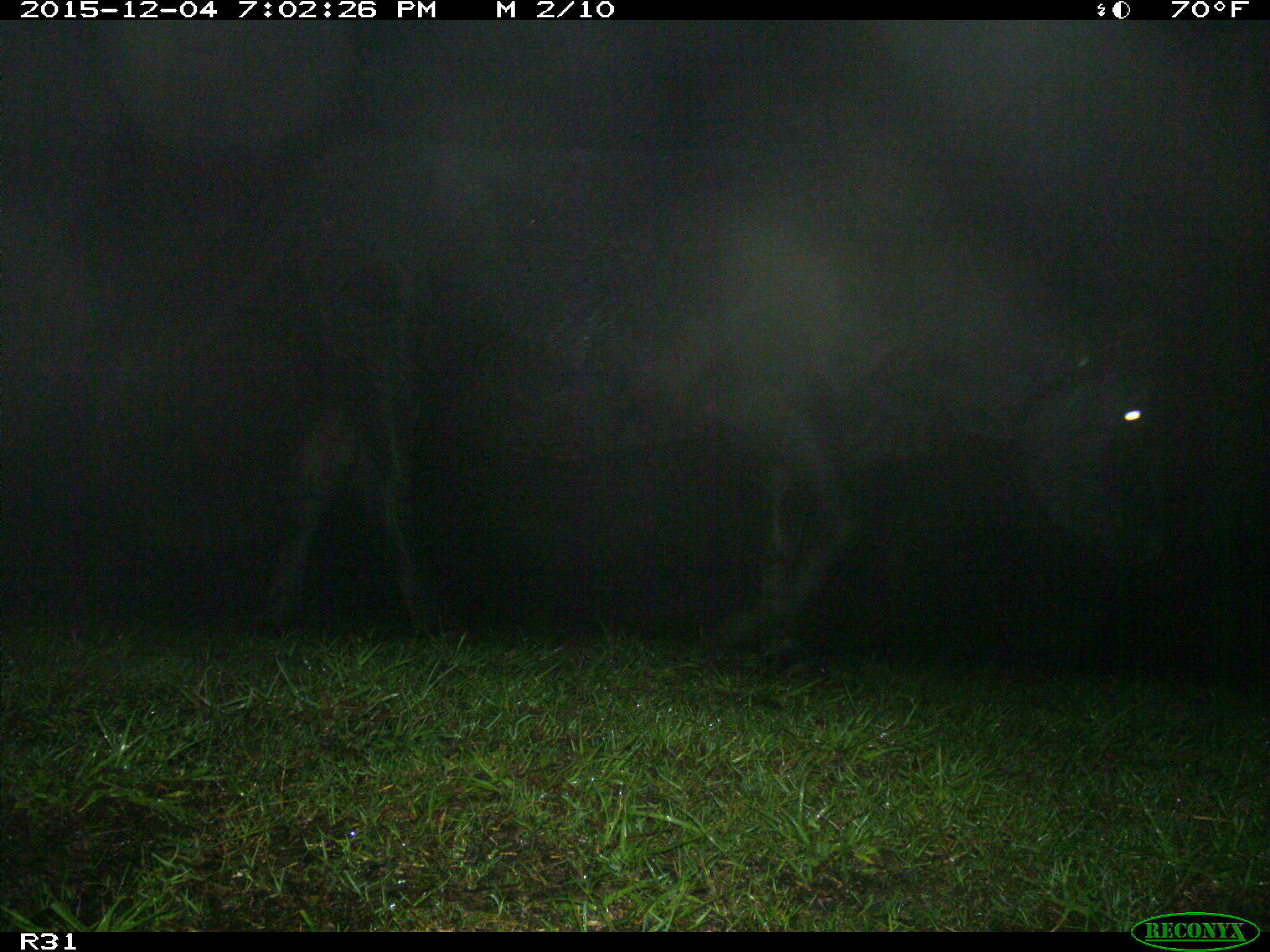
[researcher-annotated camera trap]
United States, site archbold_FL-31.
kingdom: Animalia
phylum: Chordata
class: Mammalia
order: Artiodactyla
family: Bovidae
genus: Bos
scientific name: Bos taurus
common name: domestic cow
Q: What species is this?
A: Bos taurus (domestic cow).